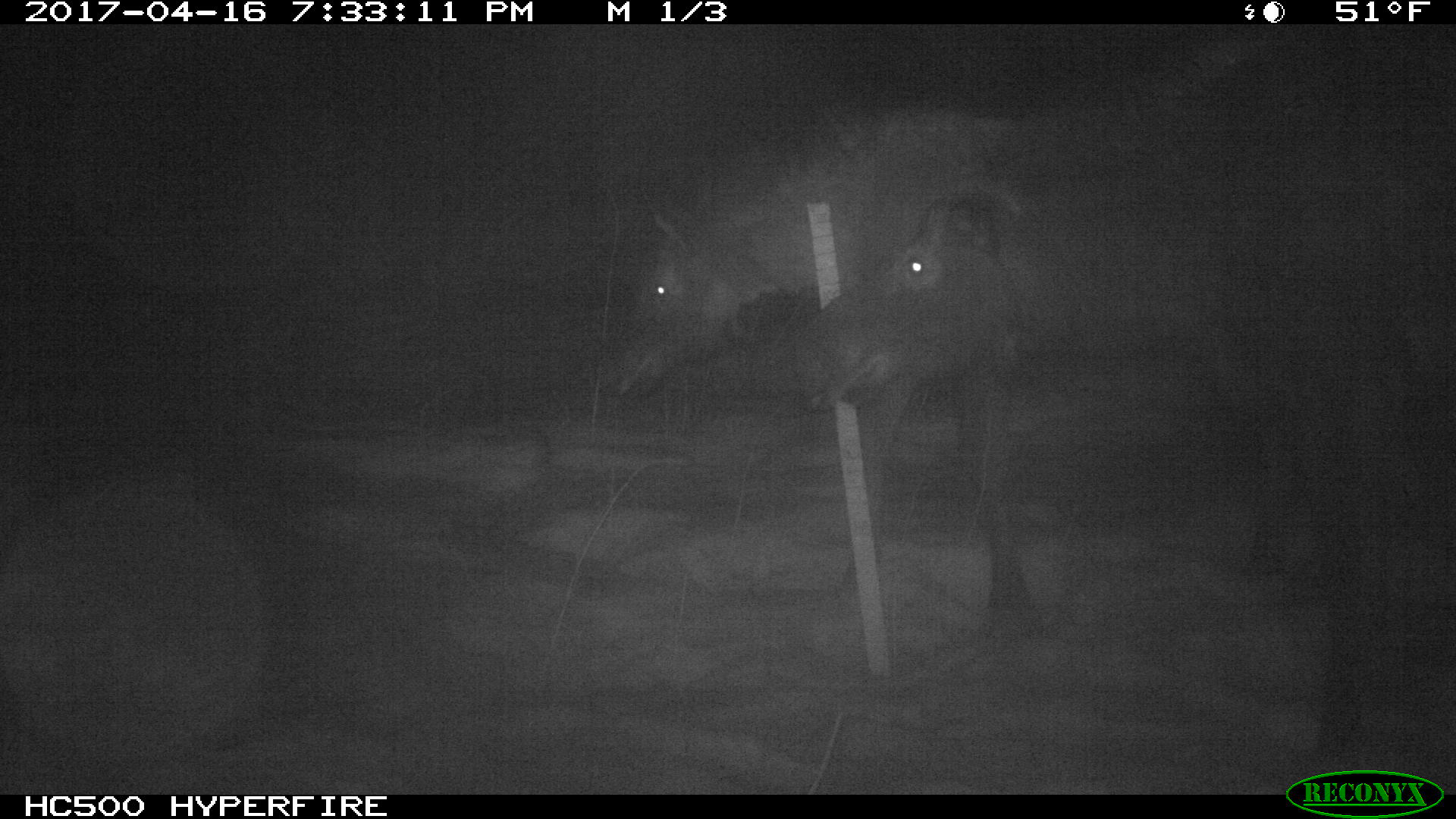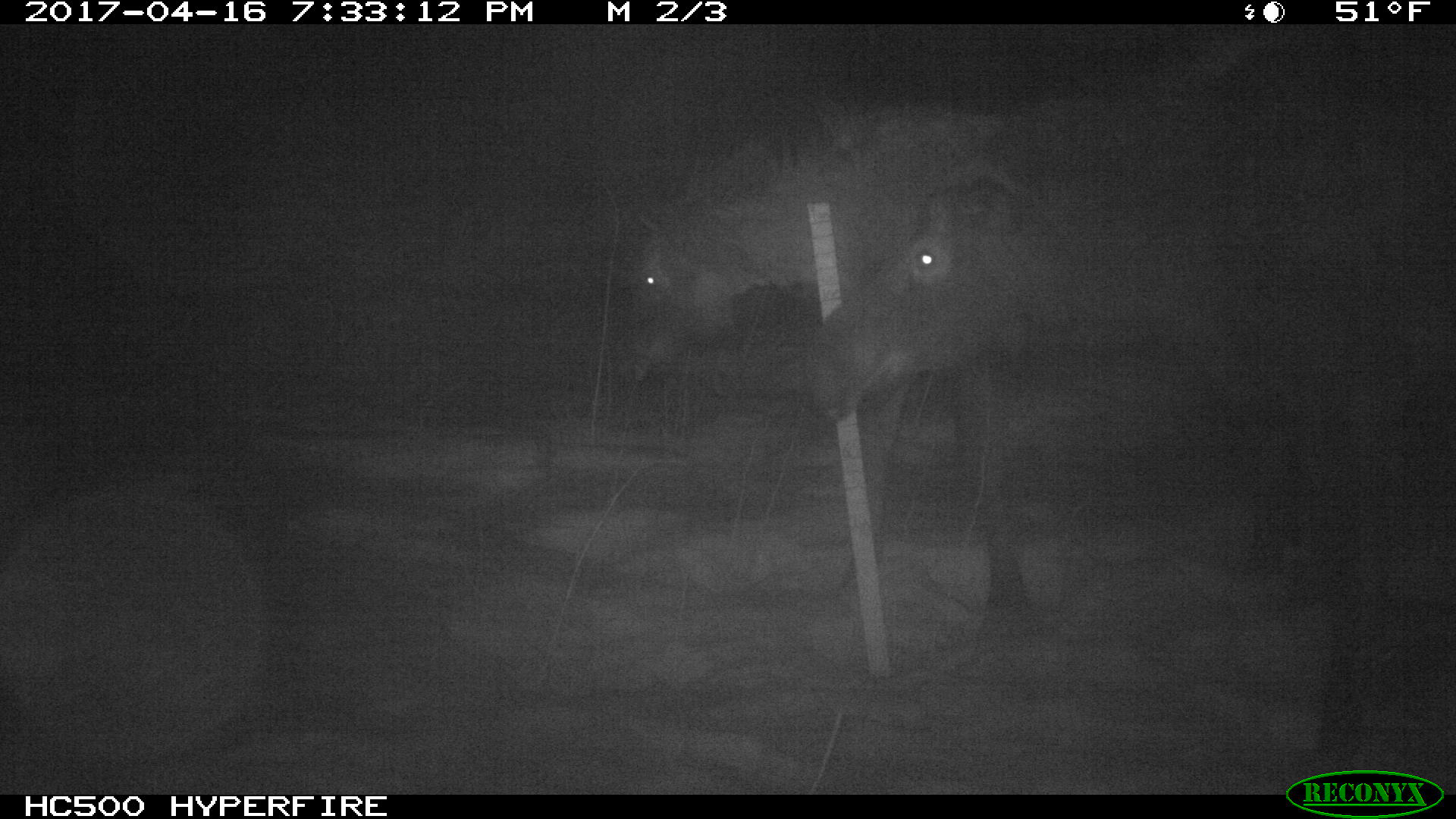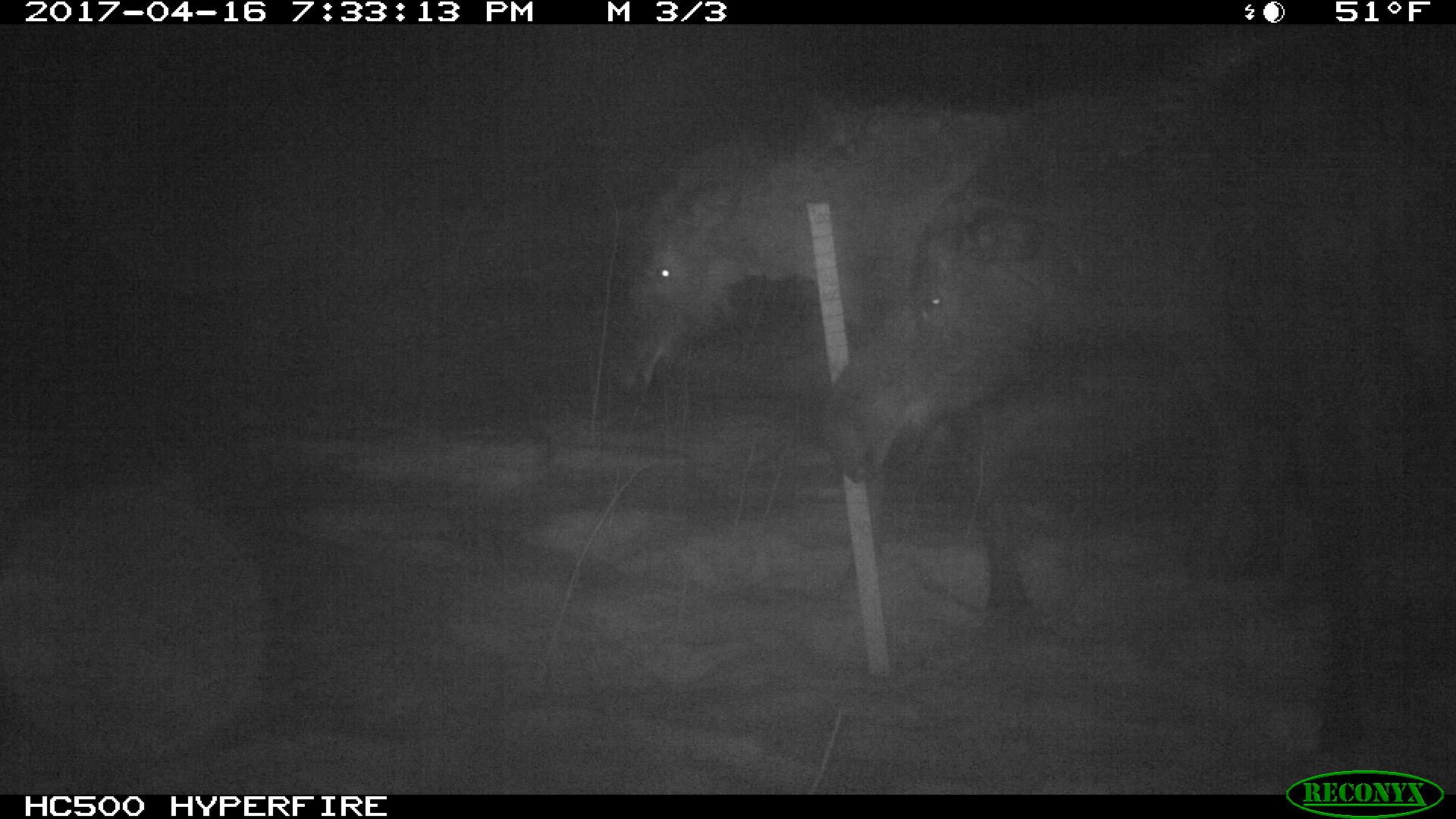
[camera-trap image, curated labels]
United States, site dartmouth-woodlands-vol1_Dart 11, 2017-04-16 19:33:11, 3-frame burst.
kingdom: Animalia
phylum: Chordata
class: Mammalia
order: Artiodactyla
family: Cervidae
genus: Alces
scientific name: Alces alces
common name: moose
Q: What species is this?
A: Moose (Alces alces).